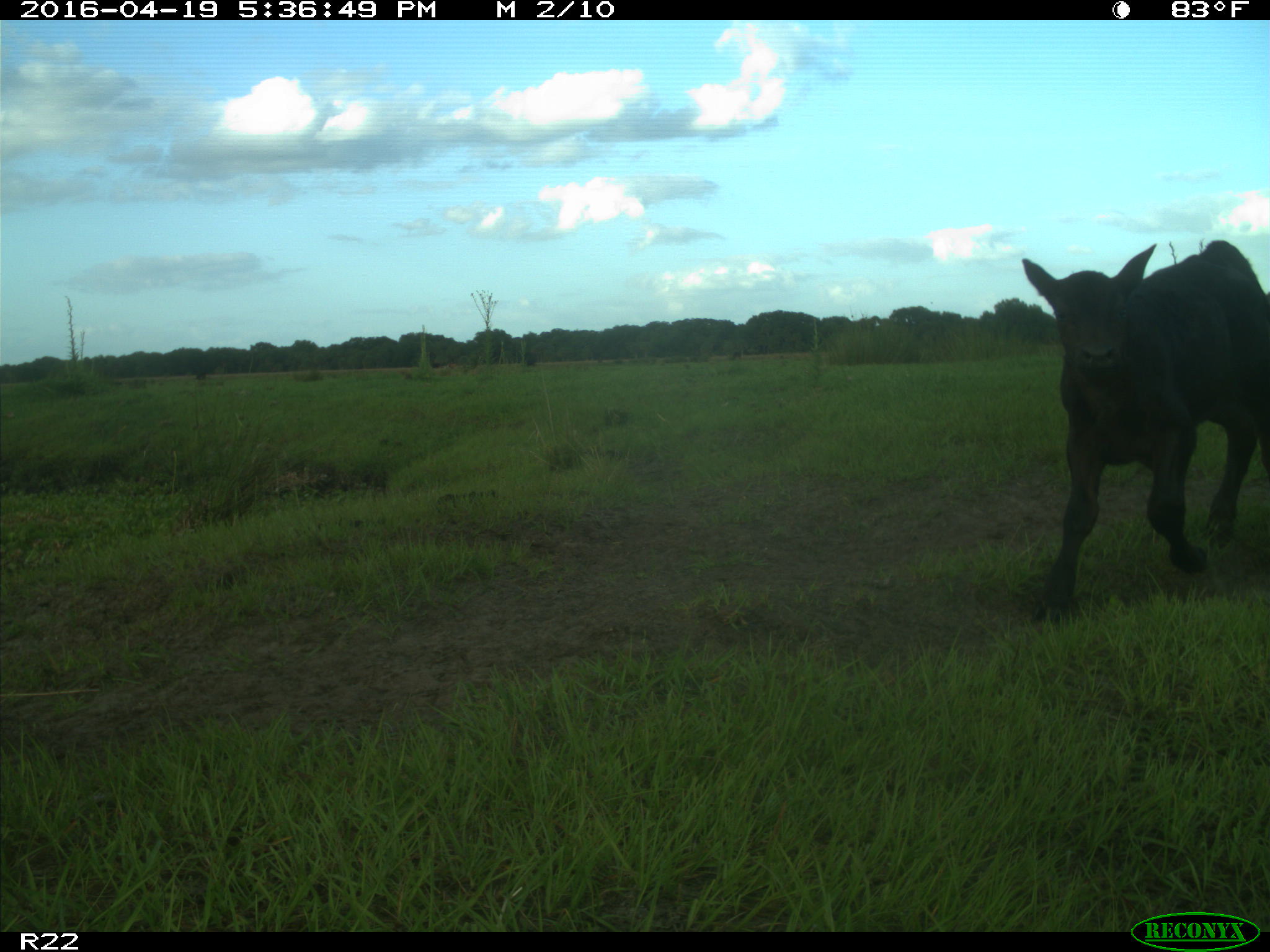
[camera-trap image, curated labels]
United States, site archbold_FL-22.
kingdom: Animalia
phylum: Chordata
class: Mammalia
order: Artiodactyla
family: Bovidae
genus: Bos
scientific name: Bos taurus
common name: domestic cow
Bos taurus (domestic cow).